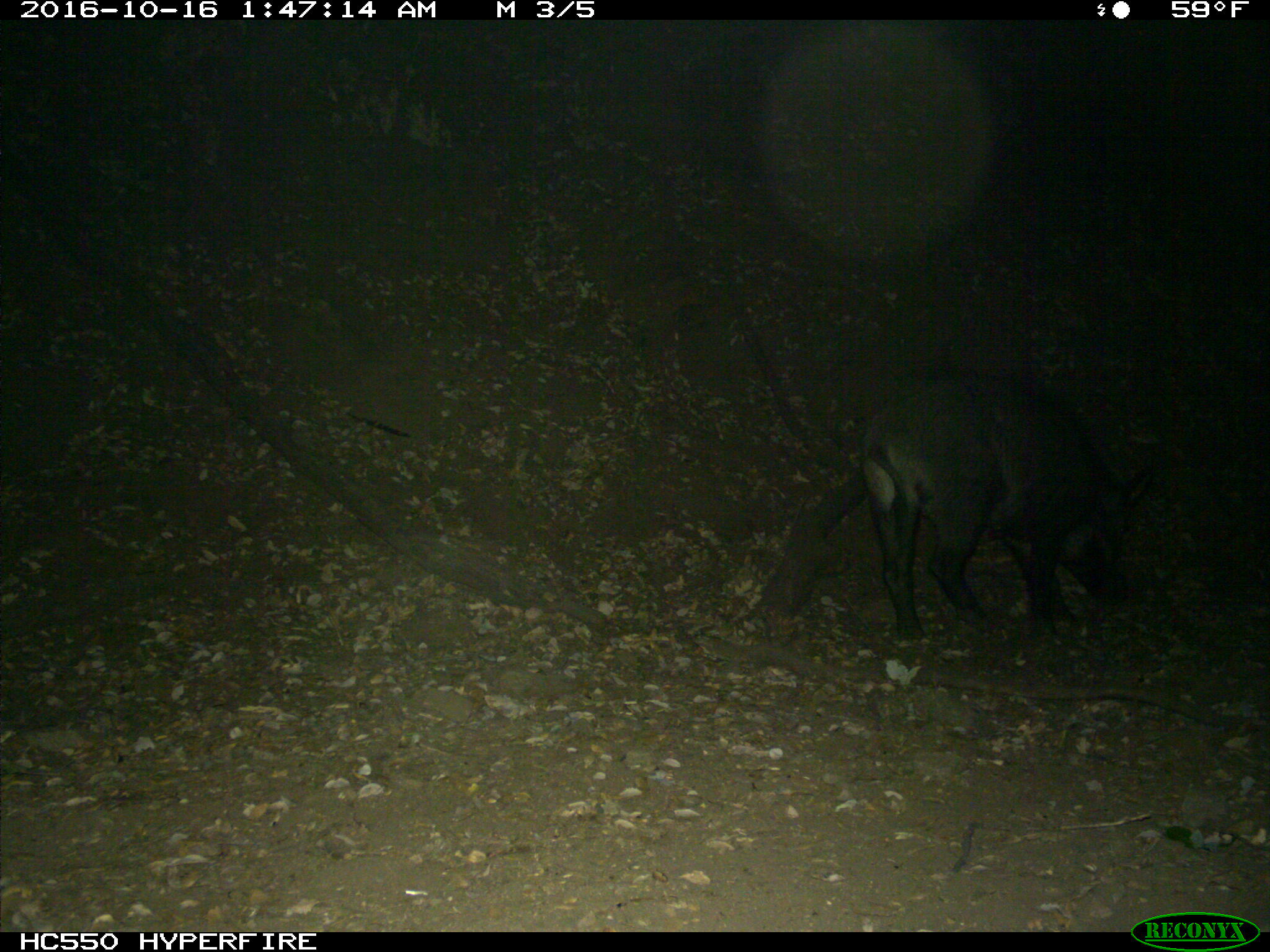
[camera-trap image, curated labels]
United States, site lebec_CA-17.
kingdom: Animalia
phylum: Chordata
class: Mammalia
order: Artiodactyla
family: Suidae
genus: Sus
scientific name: Sus scrofa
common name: wild boar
Sus scrofa (wild boar).